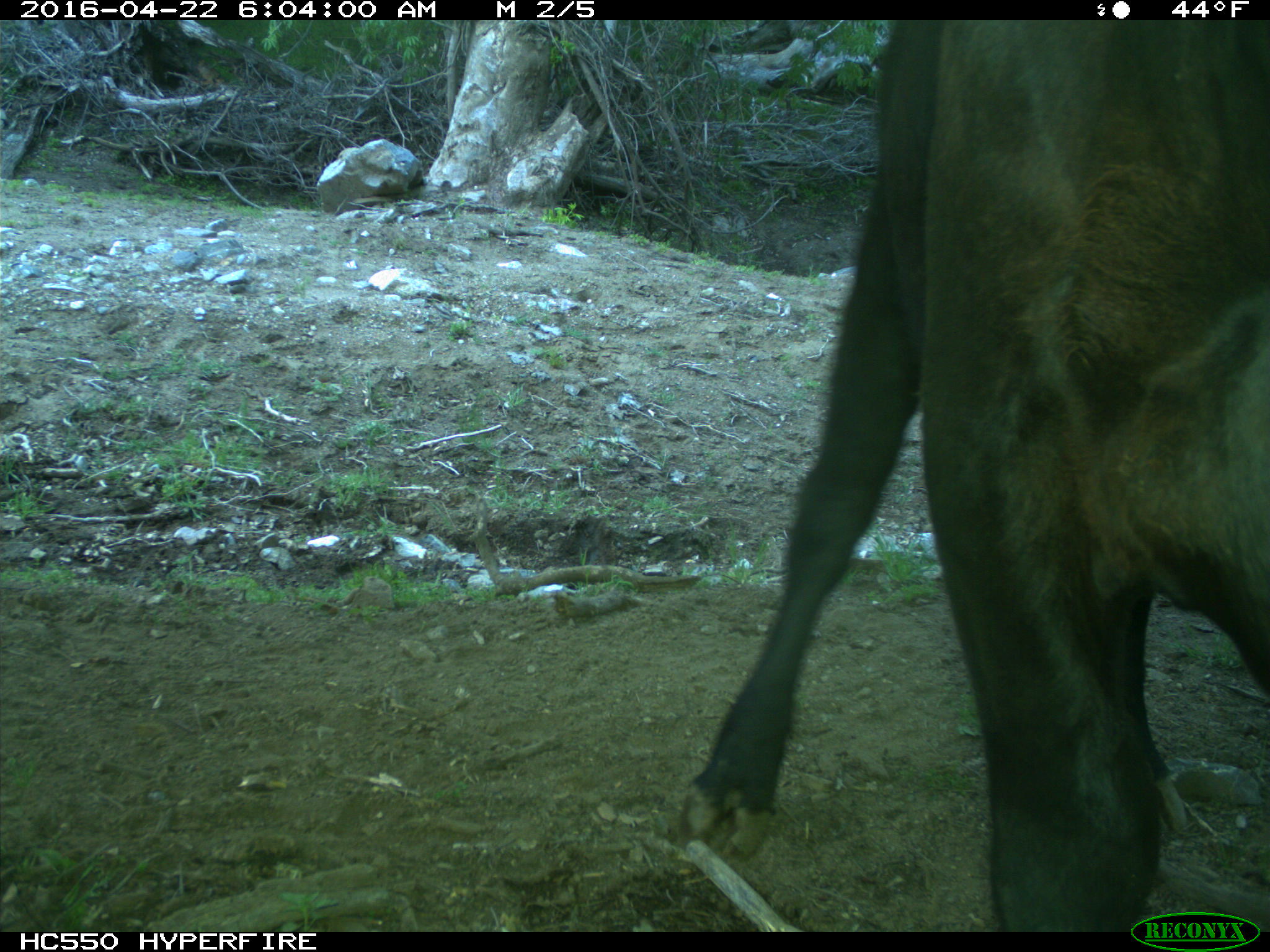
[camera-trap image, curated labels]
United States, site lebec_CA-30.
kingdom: Animalia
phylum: Chordata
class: Mammalia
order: Artiodactyla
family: Bovidae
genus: Bos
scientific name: Bos taurus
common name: domestic cow